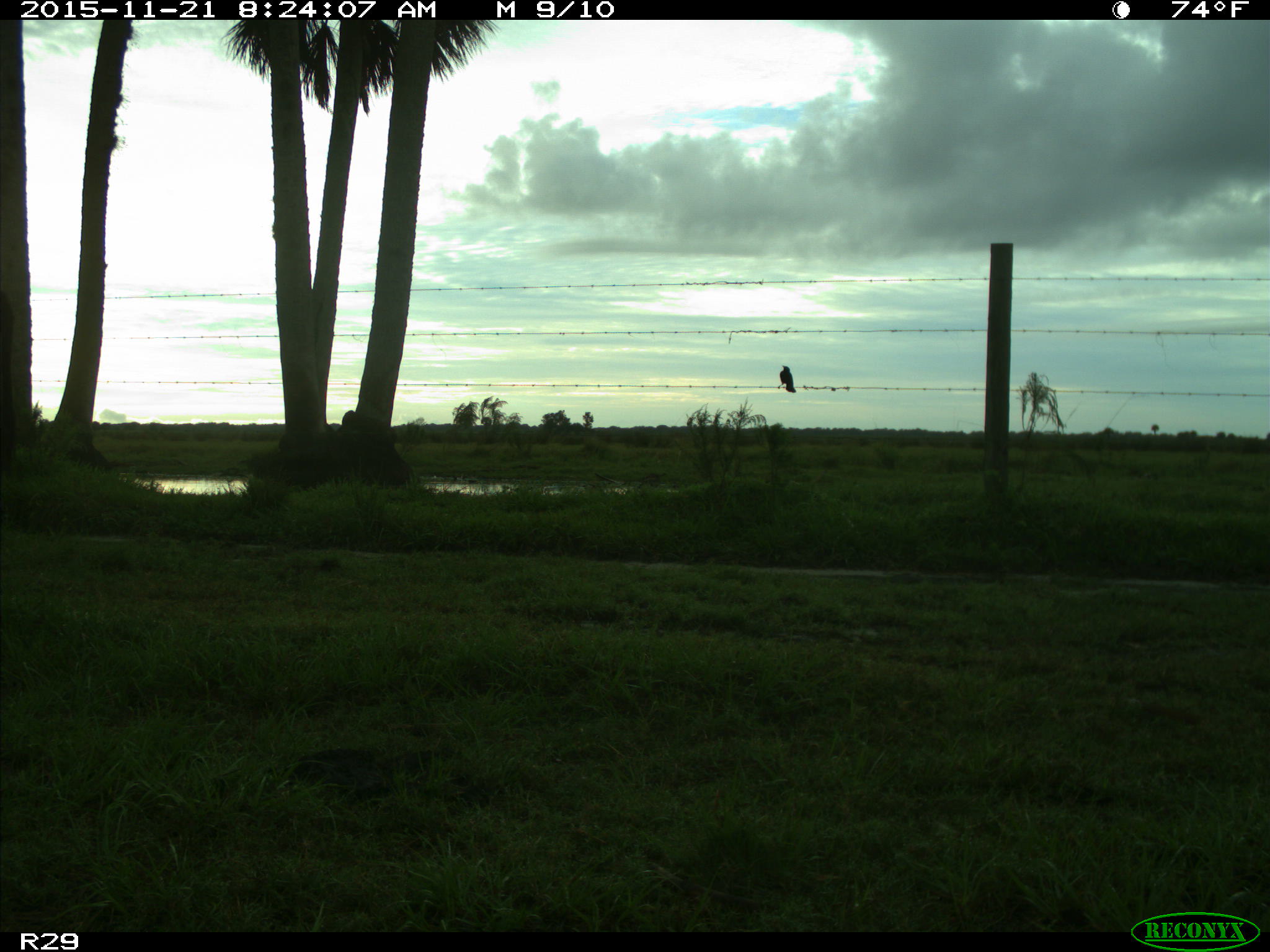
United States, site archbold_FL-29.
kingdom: Animalia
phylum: Chordata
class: Aves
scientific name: Aves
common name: birds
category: unidentified bird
Unidentified bird (birds) (Aves).